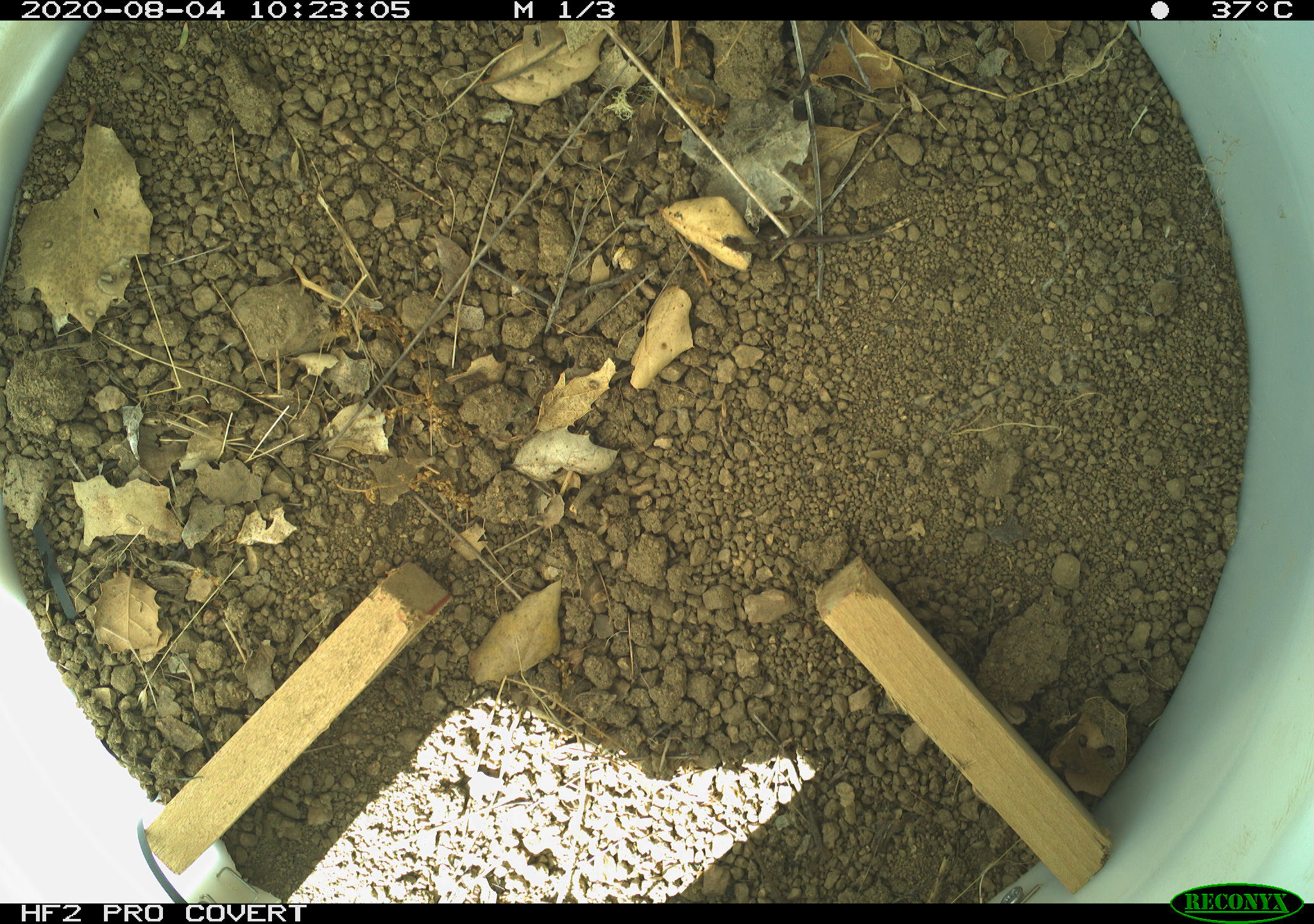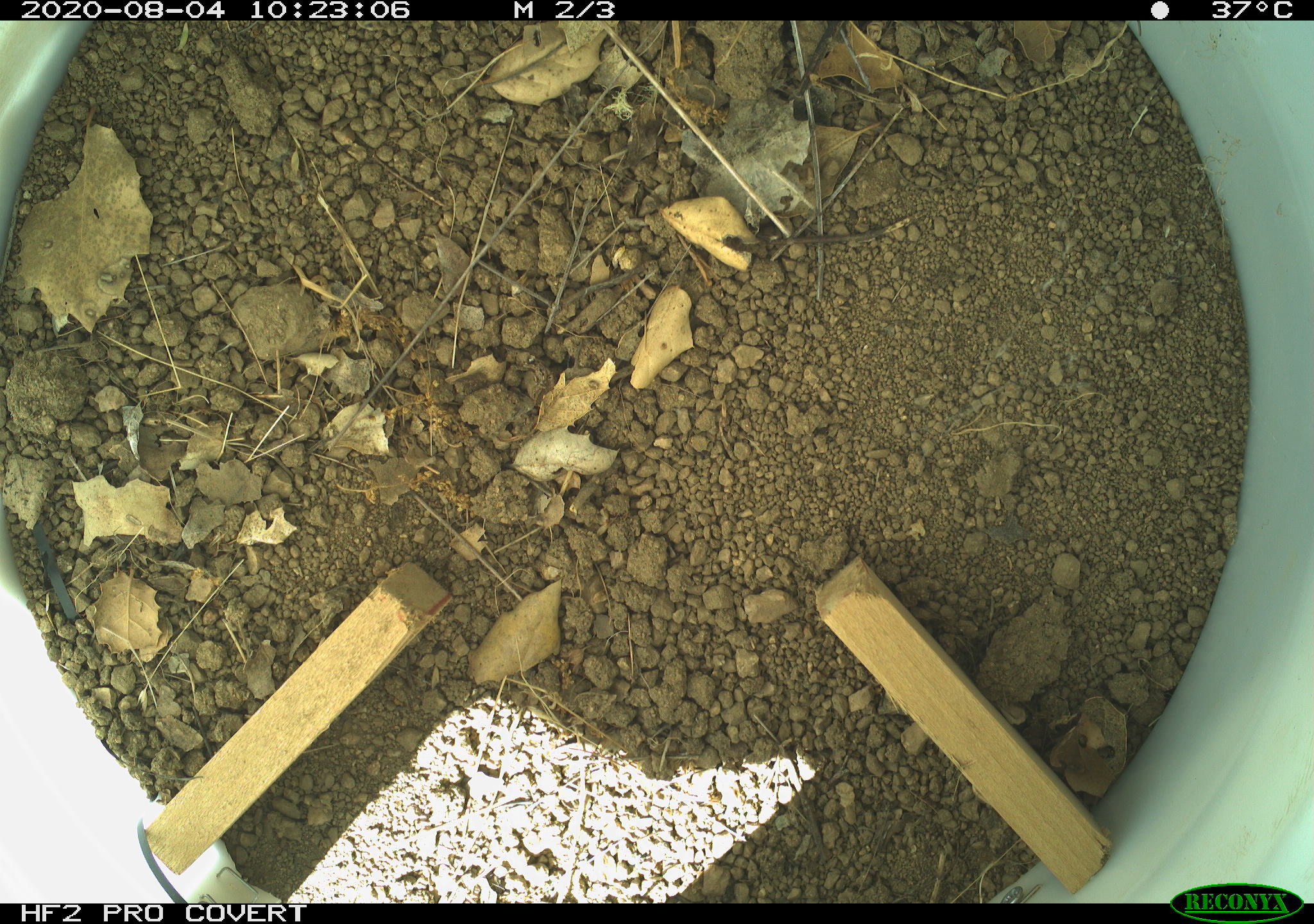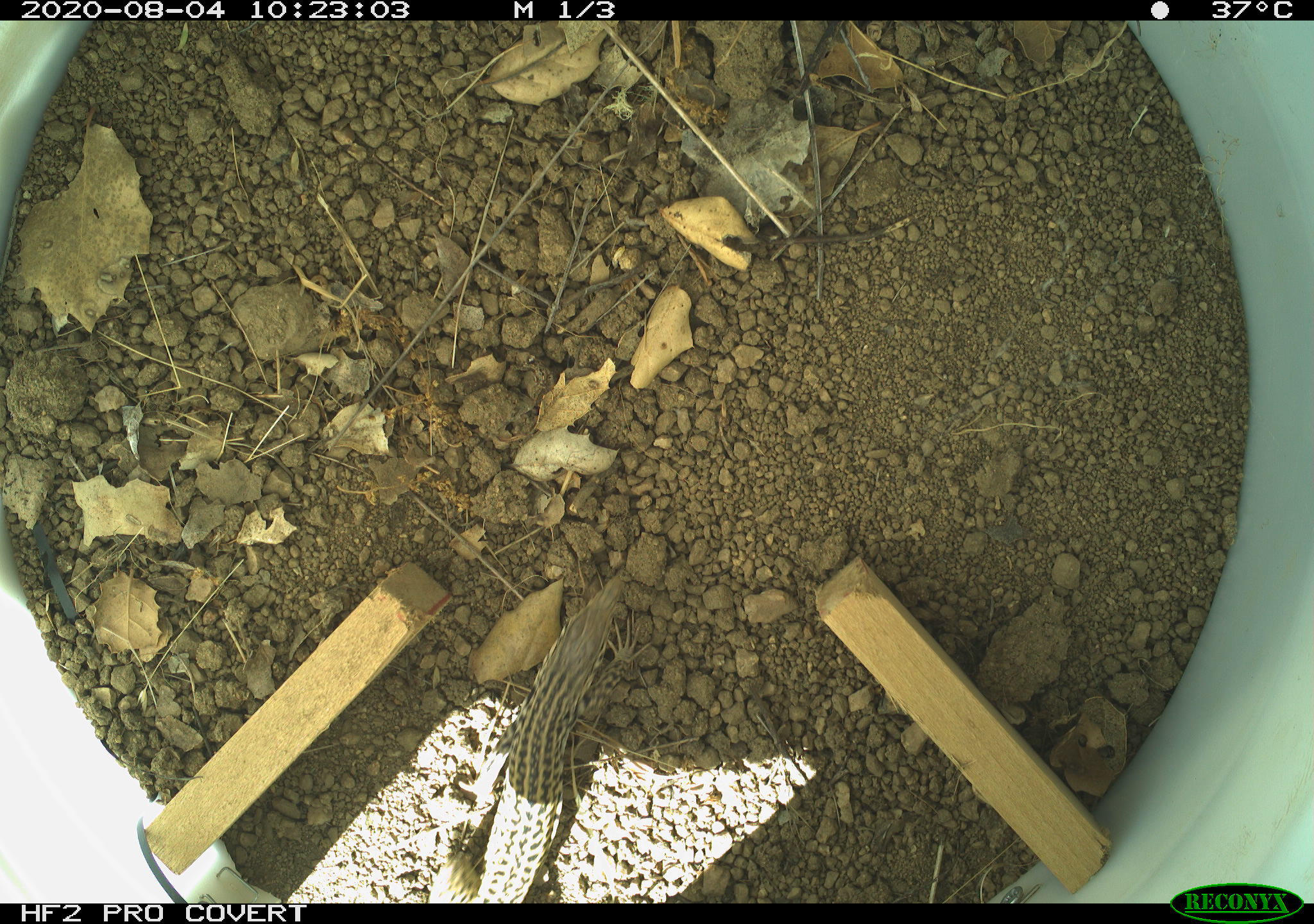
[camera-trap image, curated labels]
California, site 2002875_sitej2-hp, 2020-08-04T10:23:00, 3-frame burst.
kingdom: Animalia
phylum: Chordata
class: Reptilia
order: Squamata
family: Teiidae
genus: Aspidoscelis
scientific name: Aspidoscelis tigris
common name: western whiptail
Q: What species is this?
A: Western whiptail (Aspidoscelis tigris).